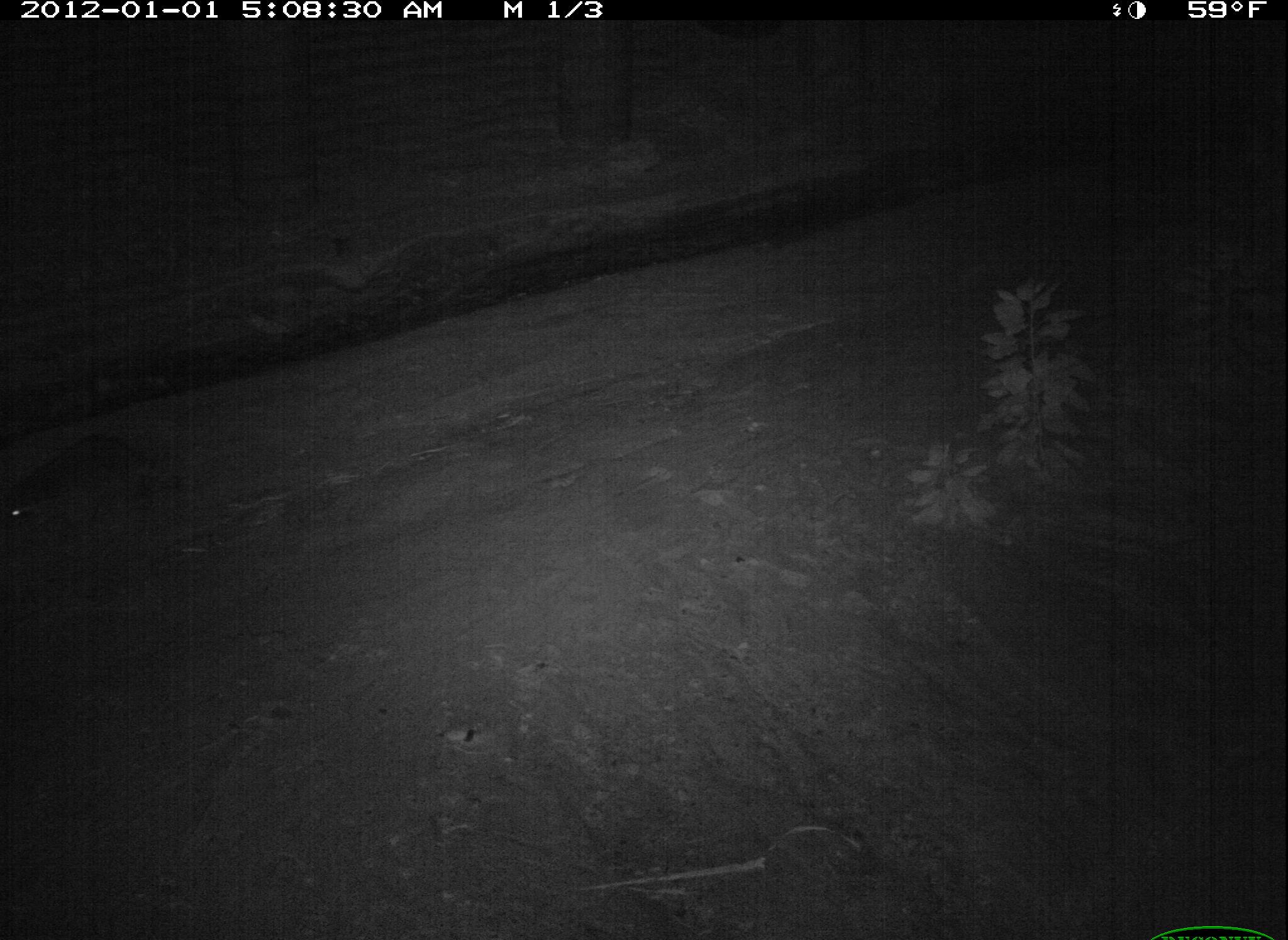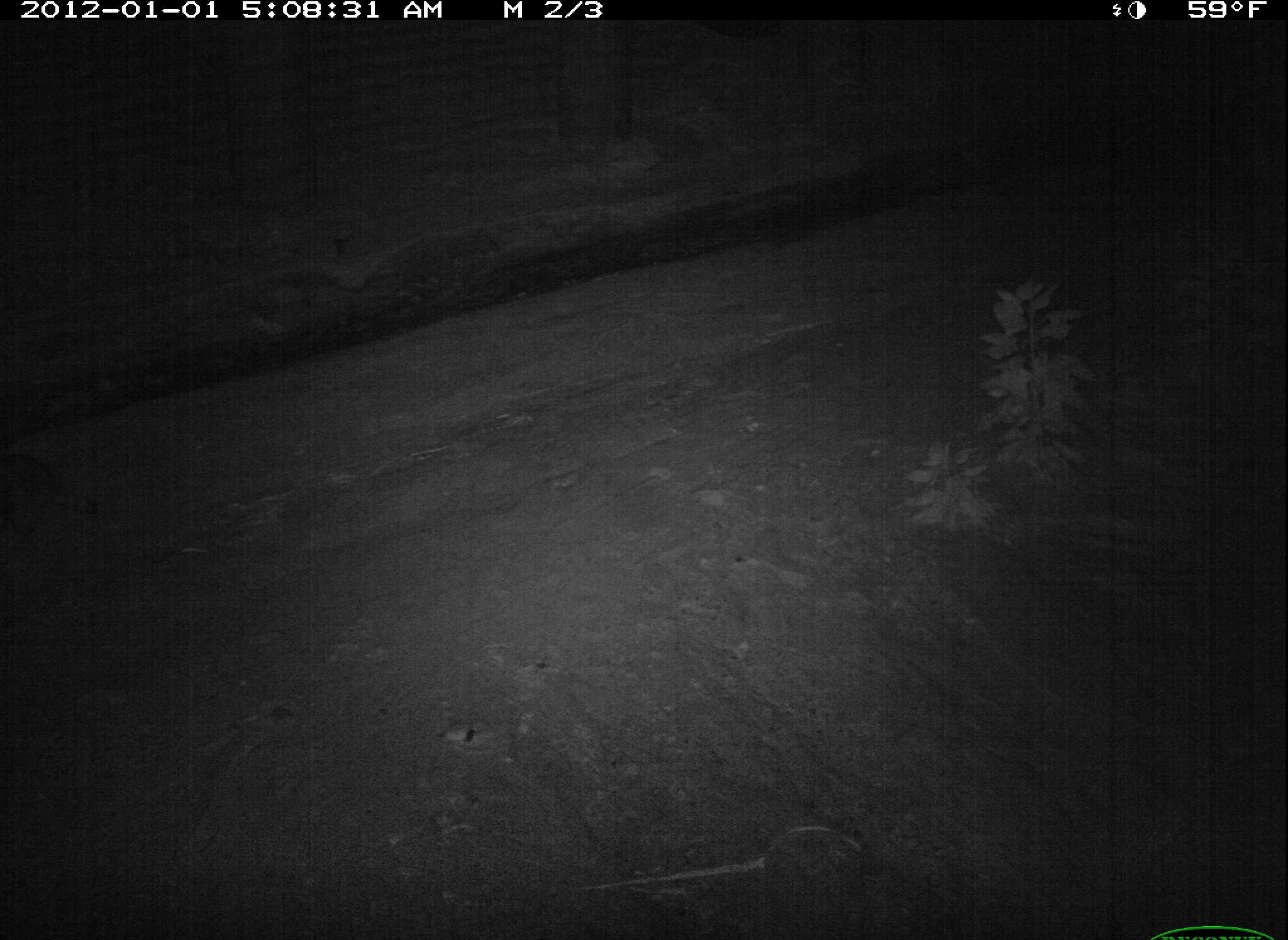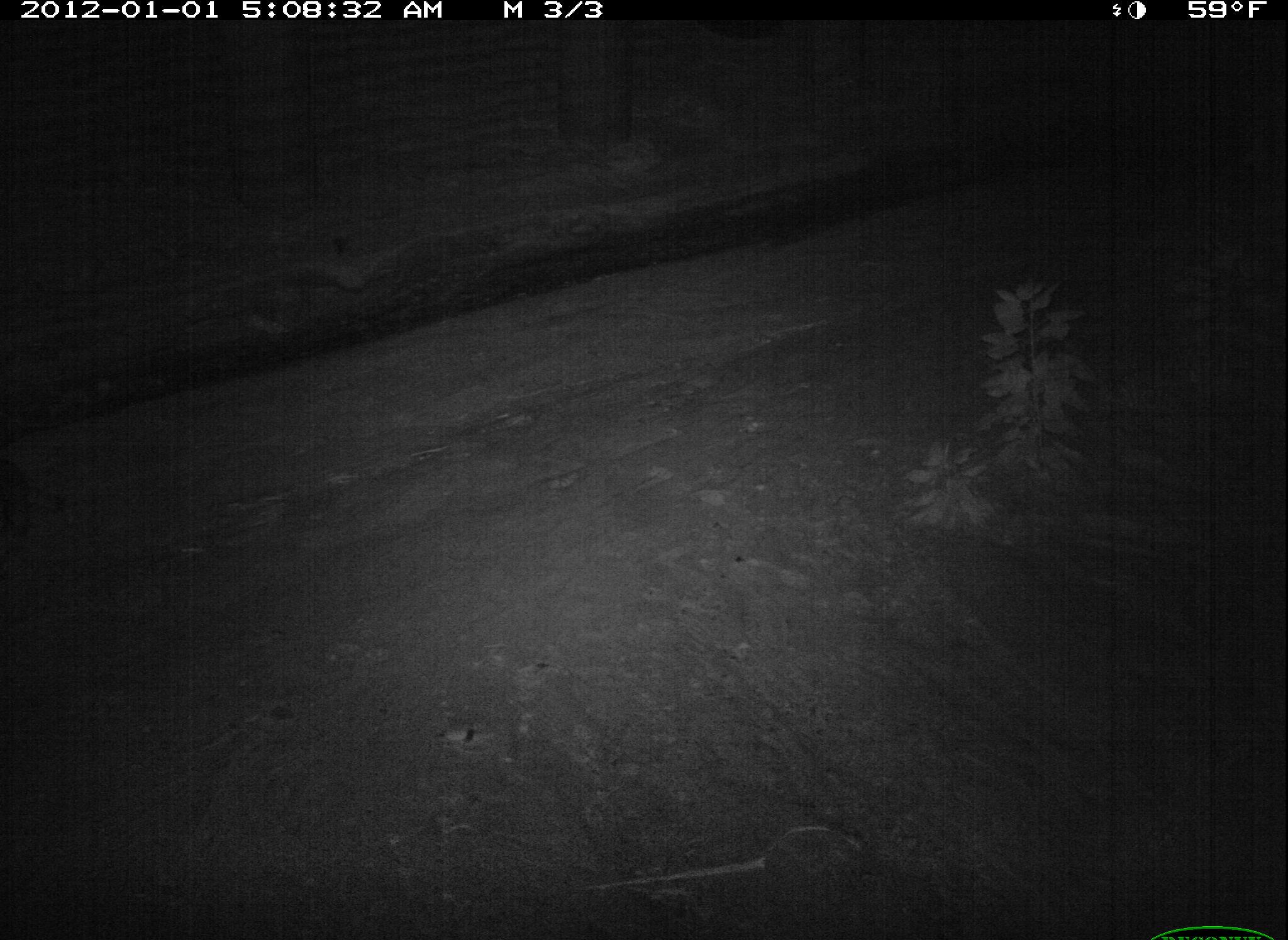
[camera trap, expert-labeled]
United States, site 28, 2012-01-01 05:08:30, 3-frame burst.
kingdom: Animalia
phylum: Chordata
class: Mammalia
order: Carnivora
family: Procyonidae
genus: Procyon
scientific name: Procyon lotor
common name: raccoon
Raccoon (Procyon lotor).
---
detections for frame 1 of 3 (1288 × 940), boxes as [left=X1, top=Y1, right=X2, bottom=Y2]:
raccoon: [left=11, top=454, right=61, bottom=543]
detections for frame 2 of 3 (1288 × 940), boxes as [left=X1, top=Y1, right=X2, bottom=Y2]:
raccoon: [left=1, top=449, right=115, bottom=555]